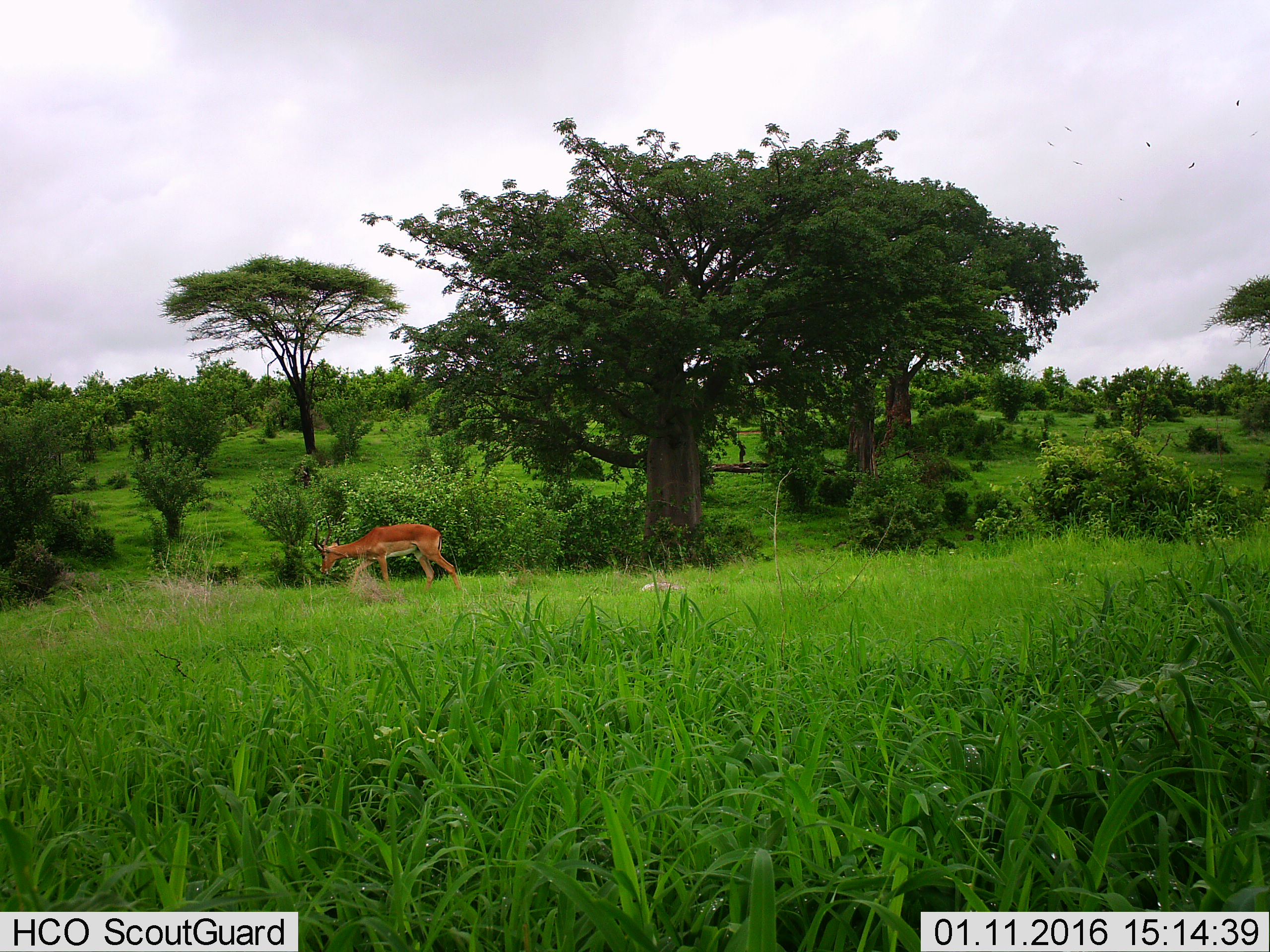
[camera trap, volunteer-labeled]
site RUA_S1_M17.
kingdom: Animalia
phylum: Chordata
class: Mammalia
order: Artiodactyla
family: Bovidae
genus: Aepyceros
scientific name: Aepyceros melampus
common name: impala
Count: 1.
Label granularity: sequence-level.